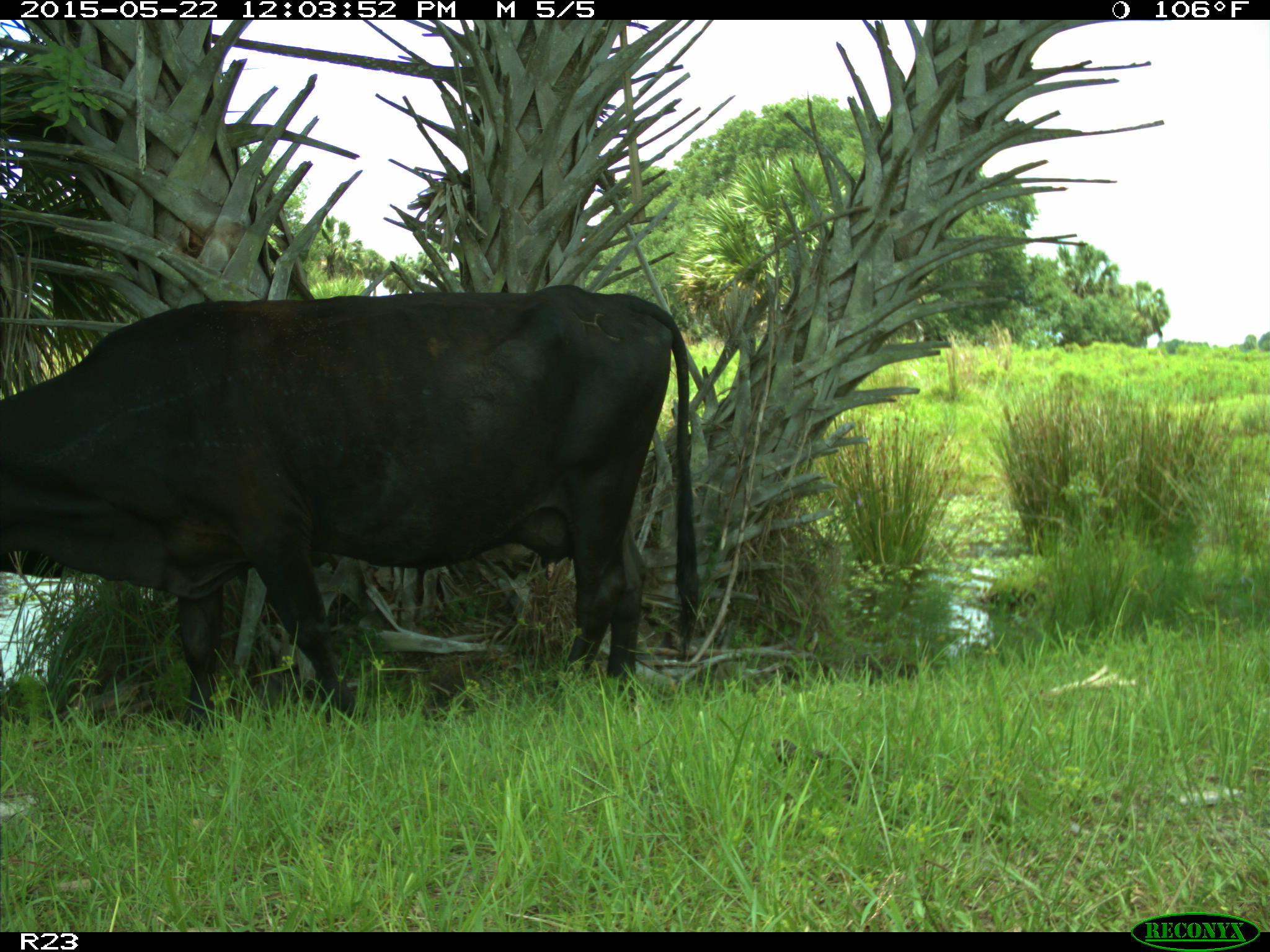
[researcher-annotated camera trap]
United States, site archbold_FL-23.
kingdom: Animalia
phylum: Chordata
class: Mammalia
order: Artiodactyla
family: Bovidae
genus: Bos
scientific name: Bos taurus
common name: domestic cow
Bos taurus (domestic cow).